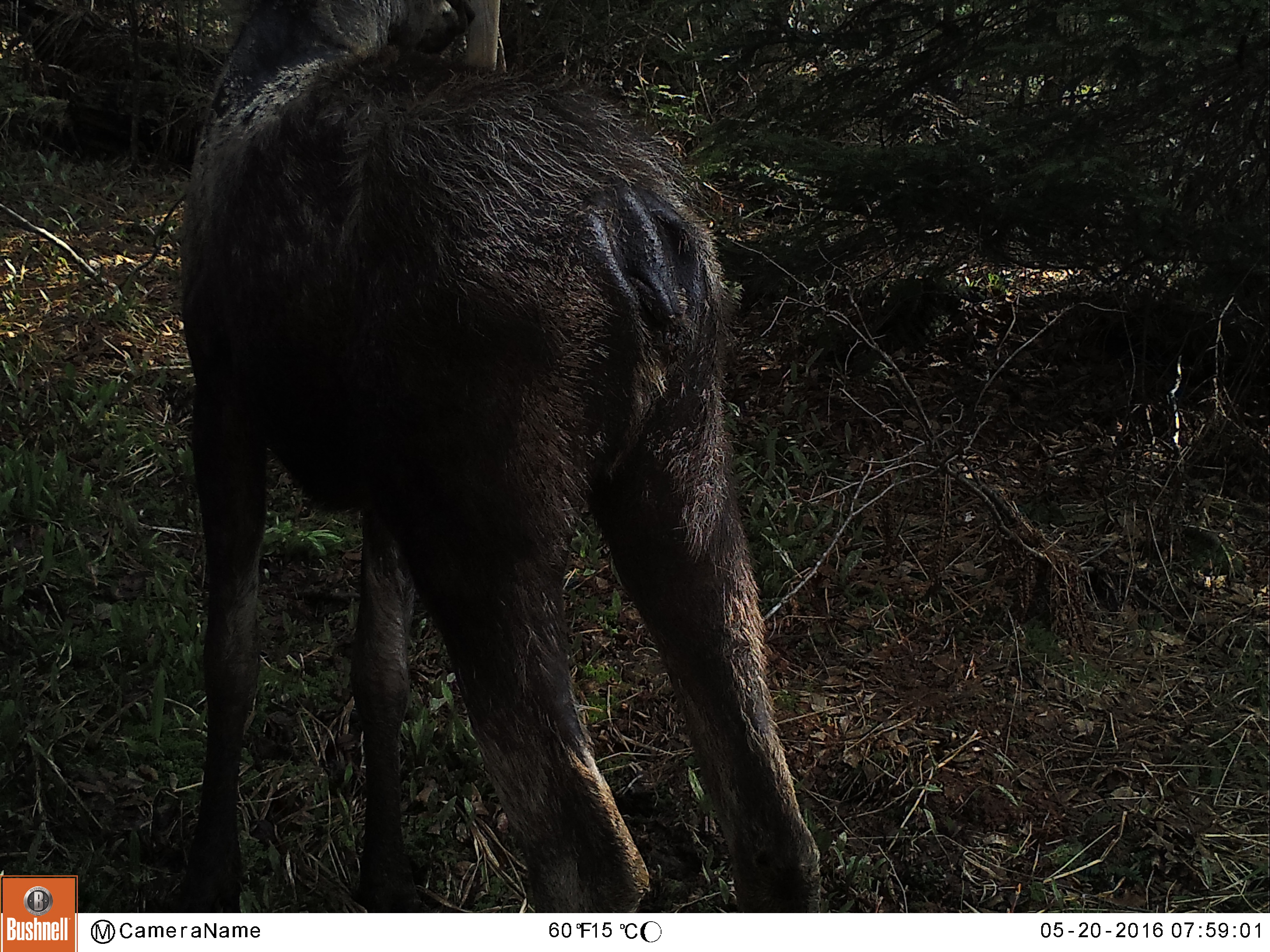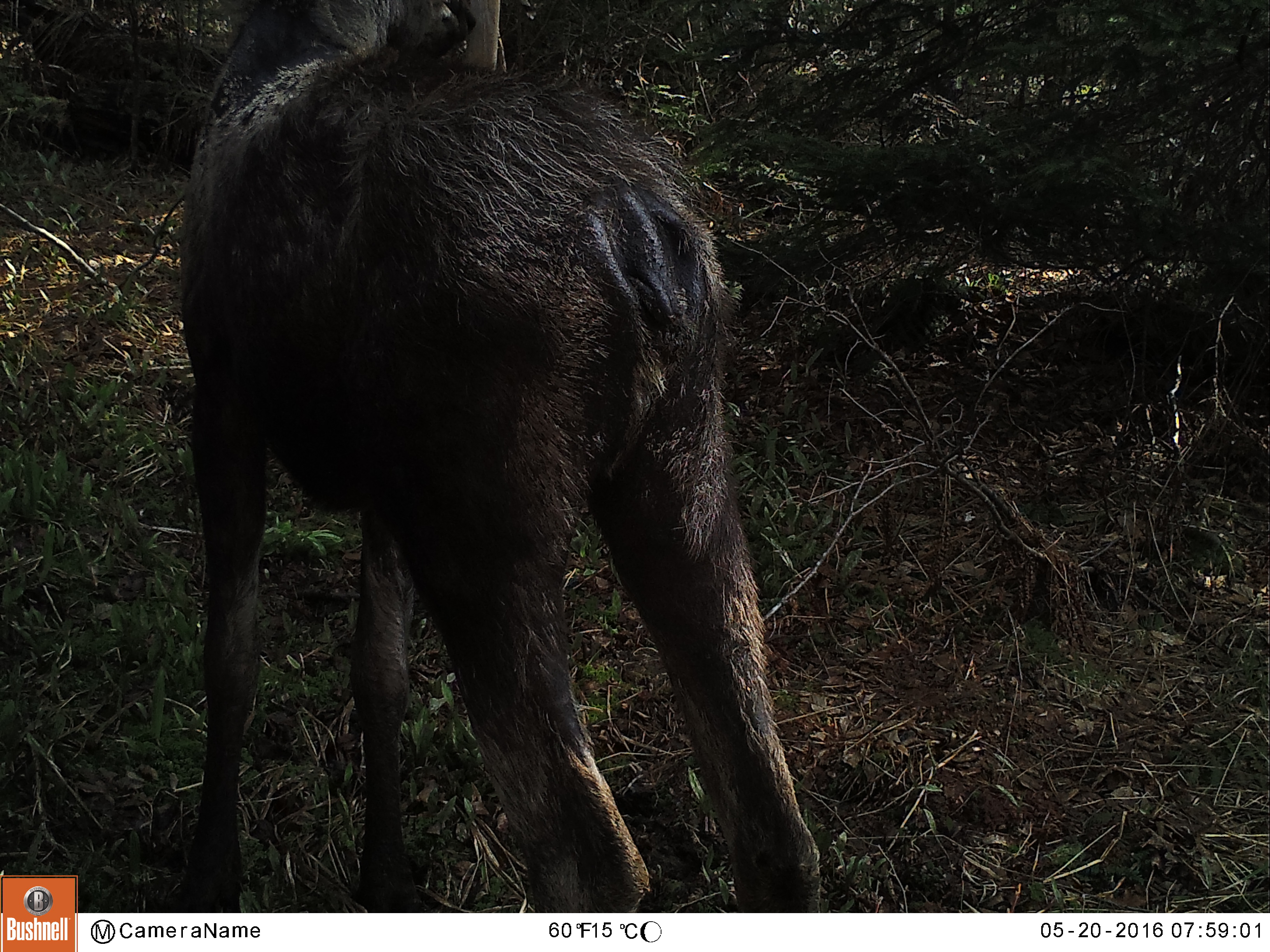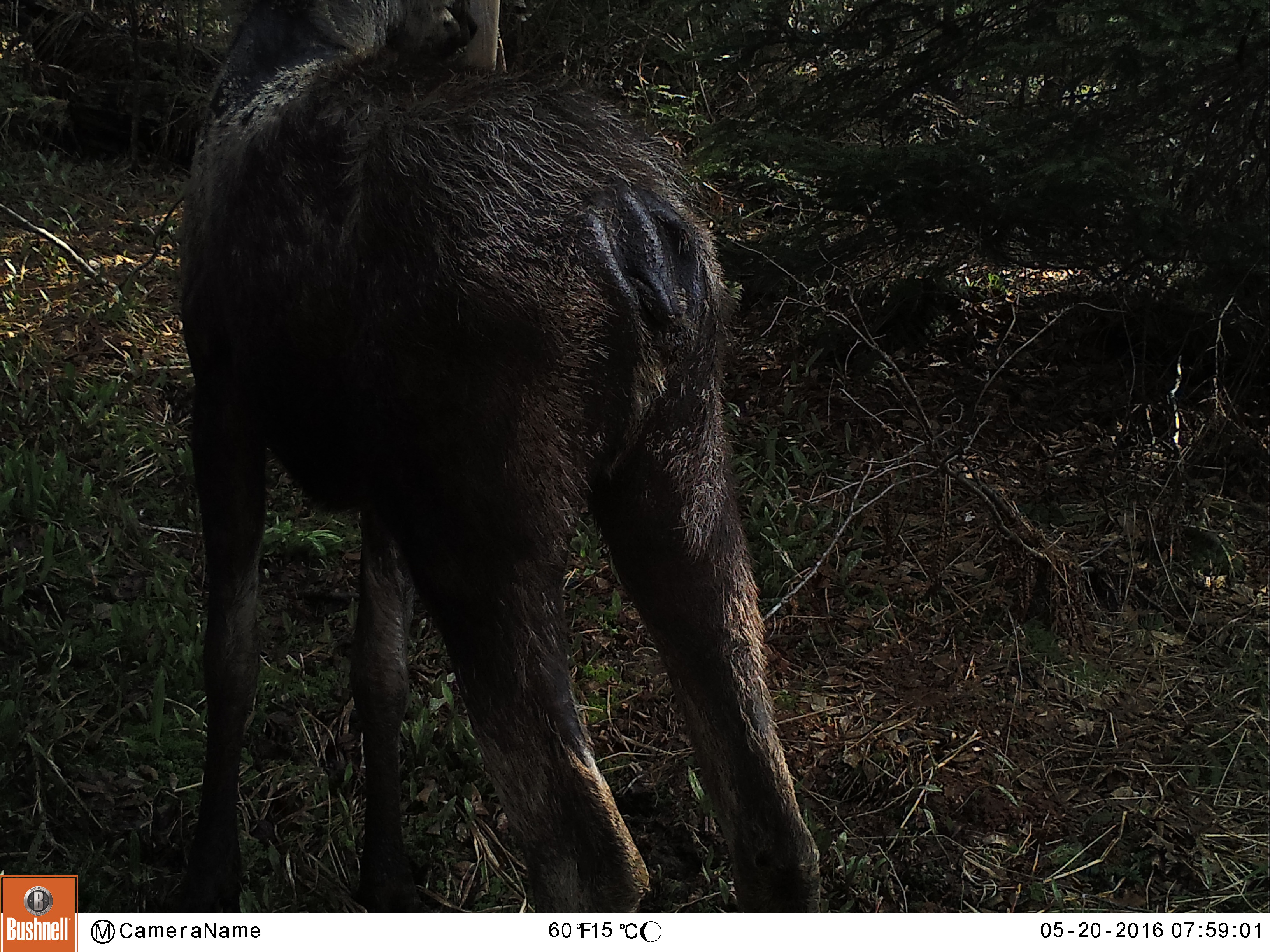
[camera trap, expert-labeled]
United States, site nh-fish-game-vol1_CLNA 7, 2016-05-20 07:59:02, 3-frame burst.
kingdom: Animalia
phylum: Chordata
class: Mammalia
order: Artiodactyla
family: Cervidae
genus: Alces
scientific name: Alces alces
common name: moose